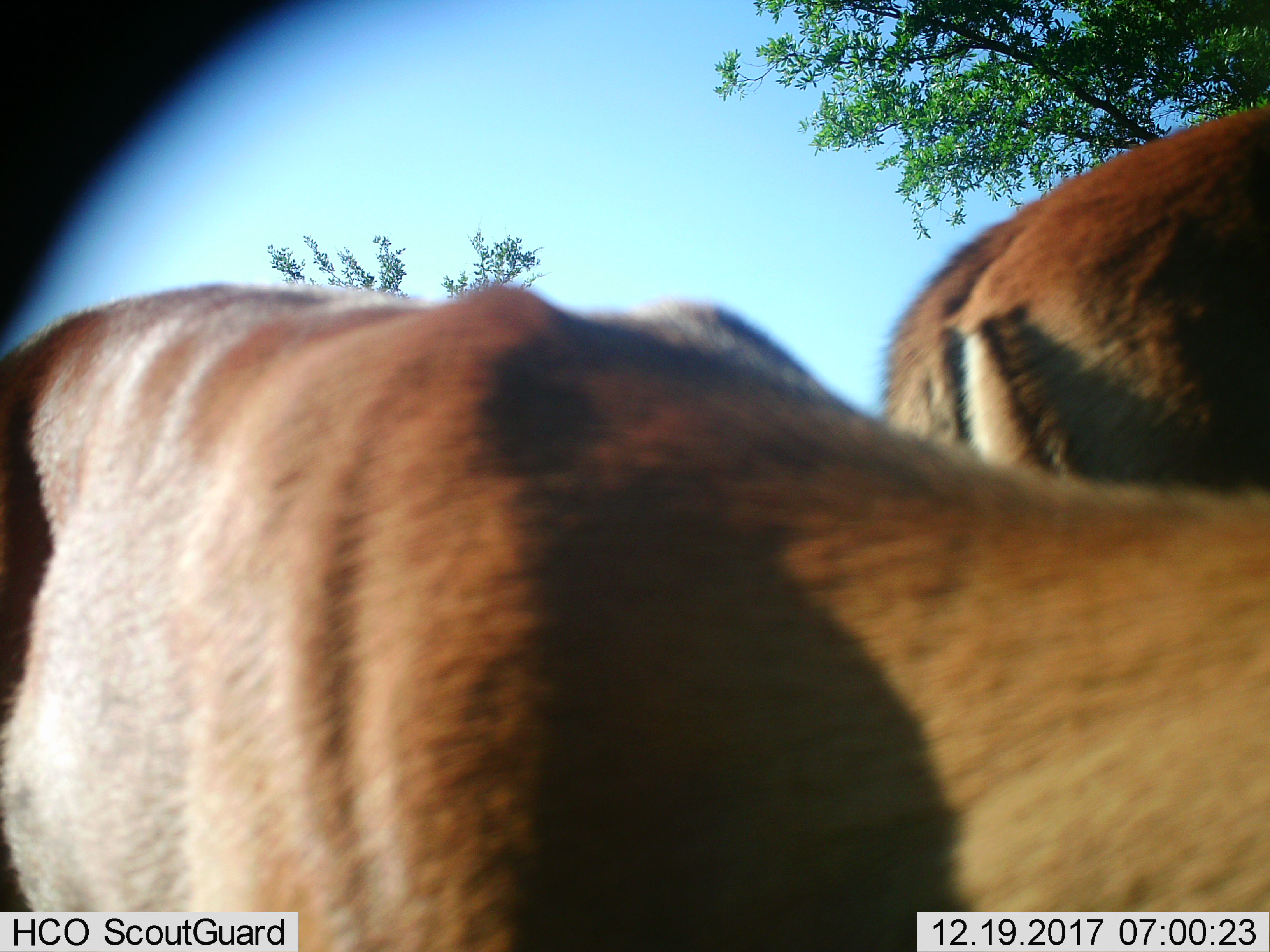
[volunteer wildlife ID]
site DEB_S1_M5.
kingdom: Animalia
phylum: Chordata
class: Mammalia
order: Artiodactyla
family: Bovidae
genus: Aepyceros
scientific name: Aepyceros melampus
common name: impala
Impala (Aepyceros melampus), count 2. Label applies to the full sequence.